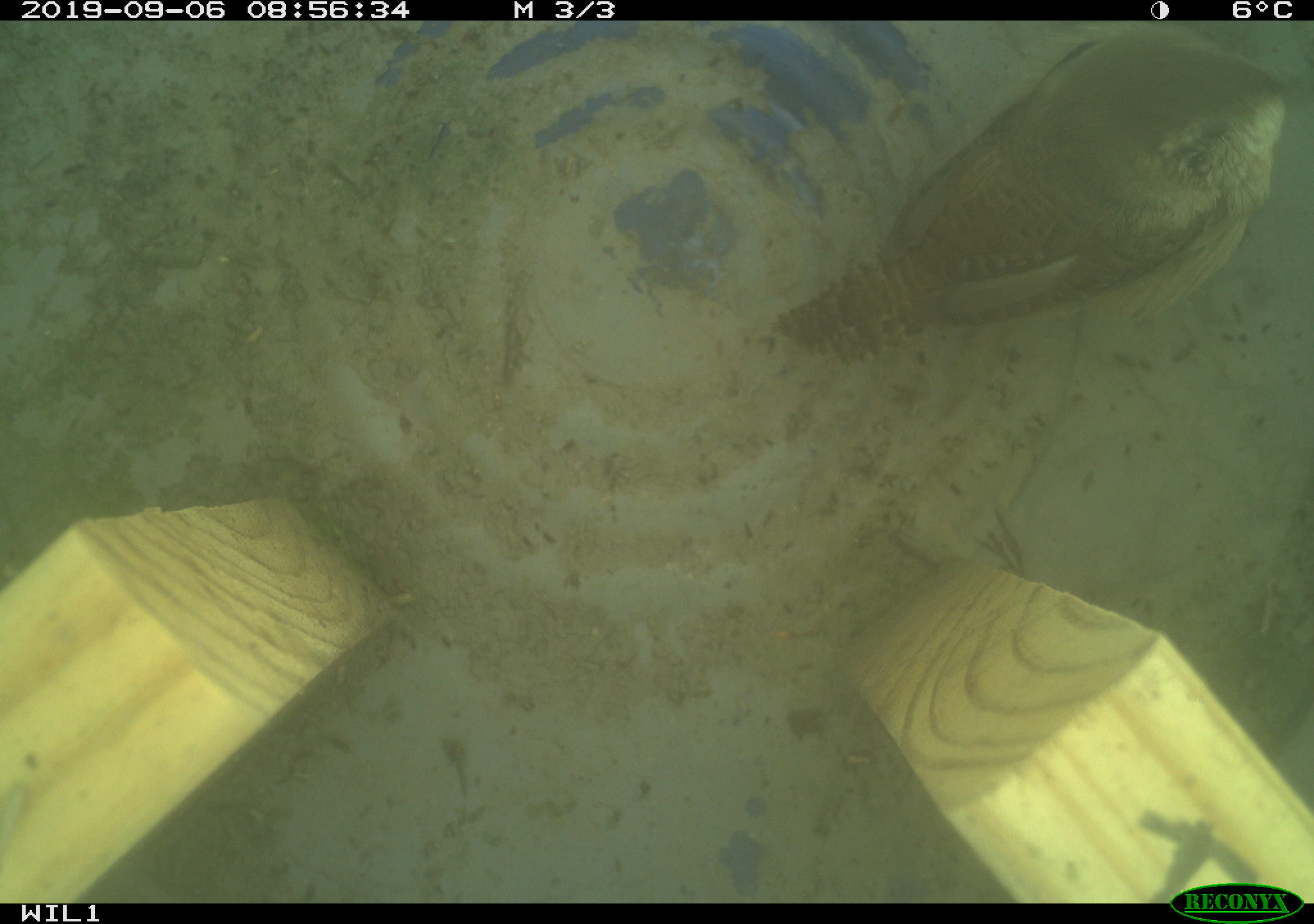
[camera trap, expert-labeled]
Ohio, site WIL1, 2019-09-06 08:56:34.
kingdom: Animalia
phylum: Chordata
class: Aves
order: Passeriformes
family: Troglodytidae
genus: Troglodytes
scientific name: Troglodytes aedon aedon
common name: northern house wren